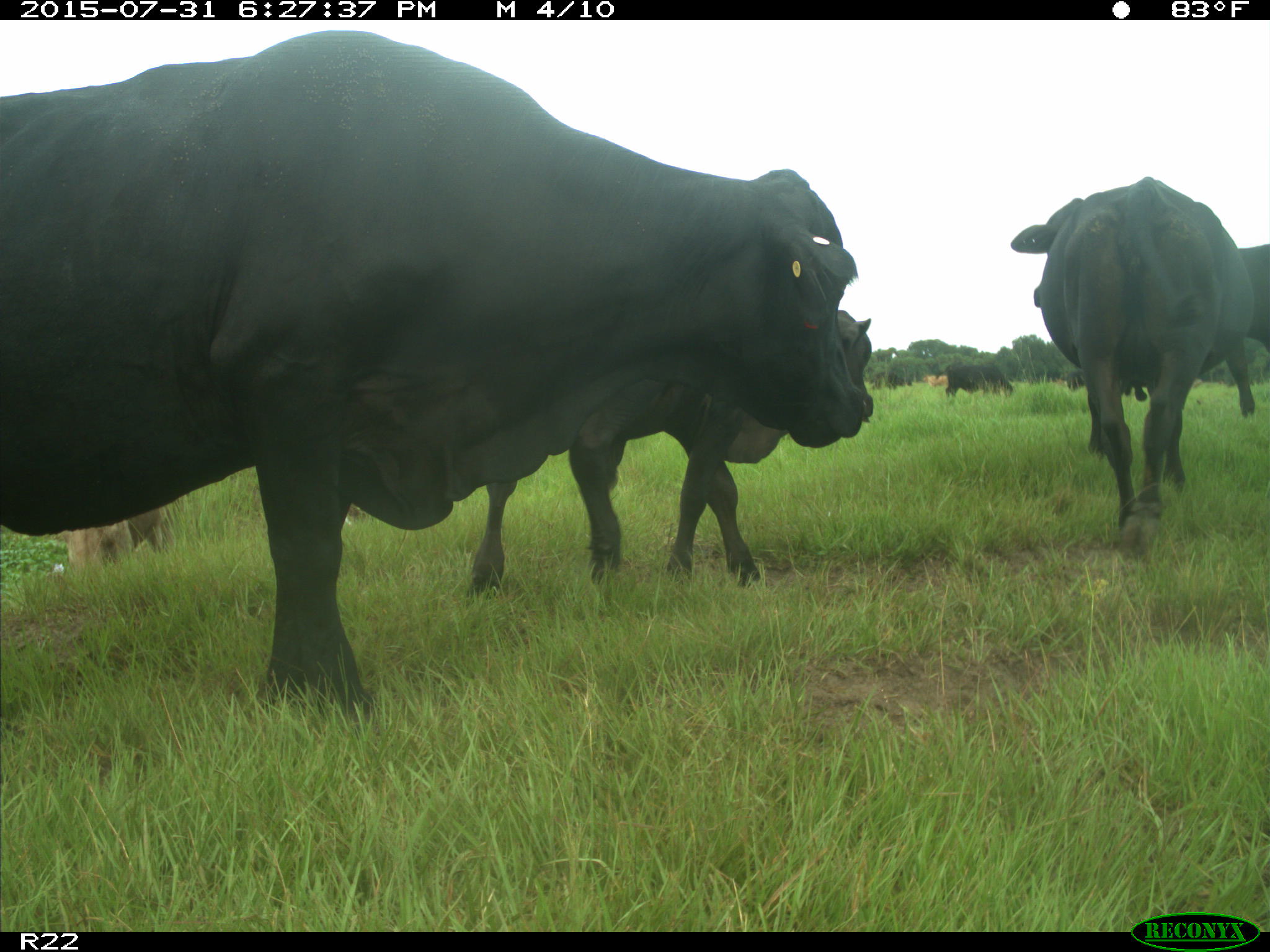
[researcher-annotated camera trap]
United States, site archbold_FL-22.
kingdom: Animalia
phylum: Chordata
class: Mammalia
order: Artiodactyla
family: Bovidae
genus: Bos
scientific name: Bos taurus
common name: domestic cow